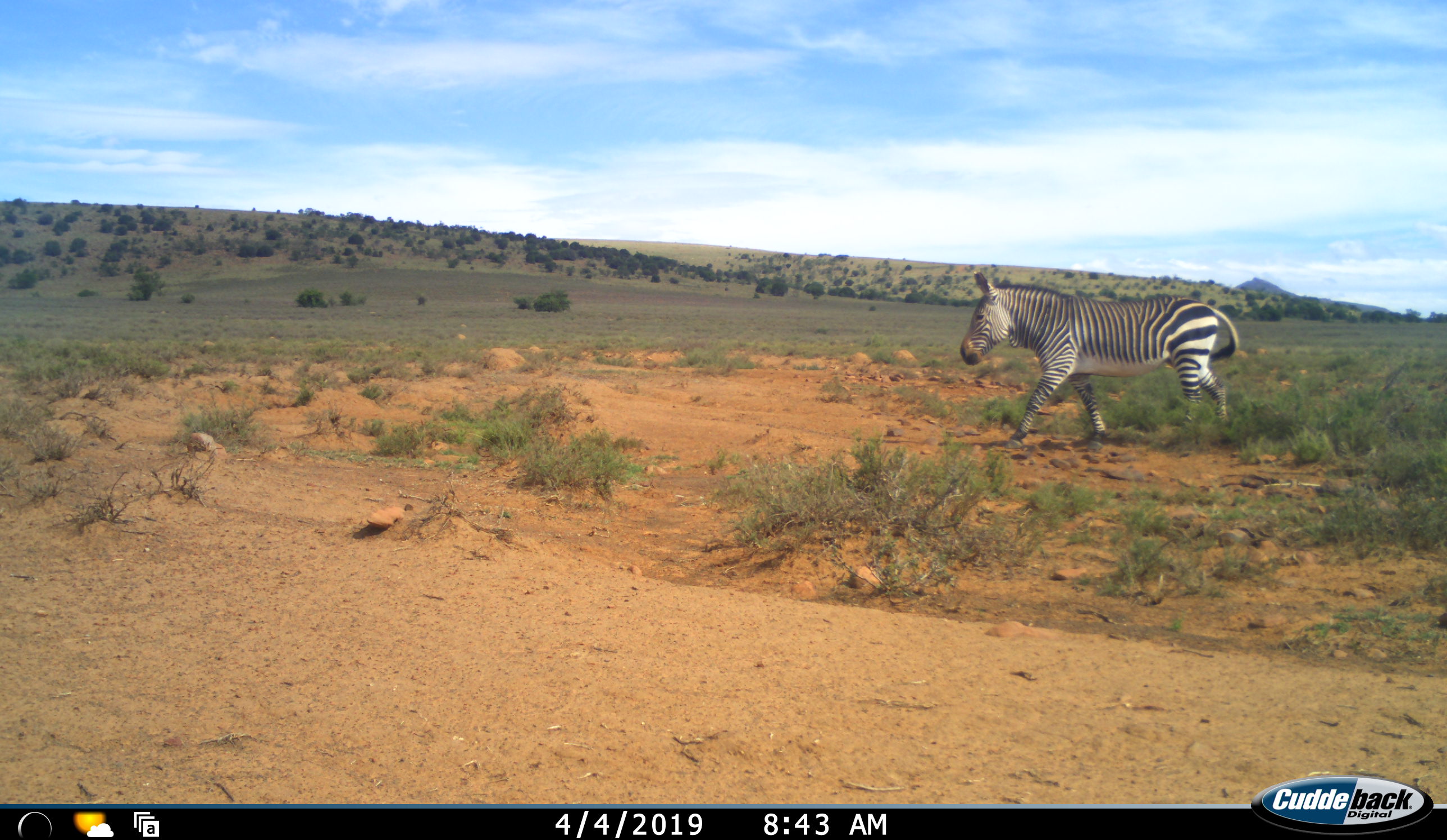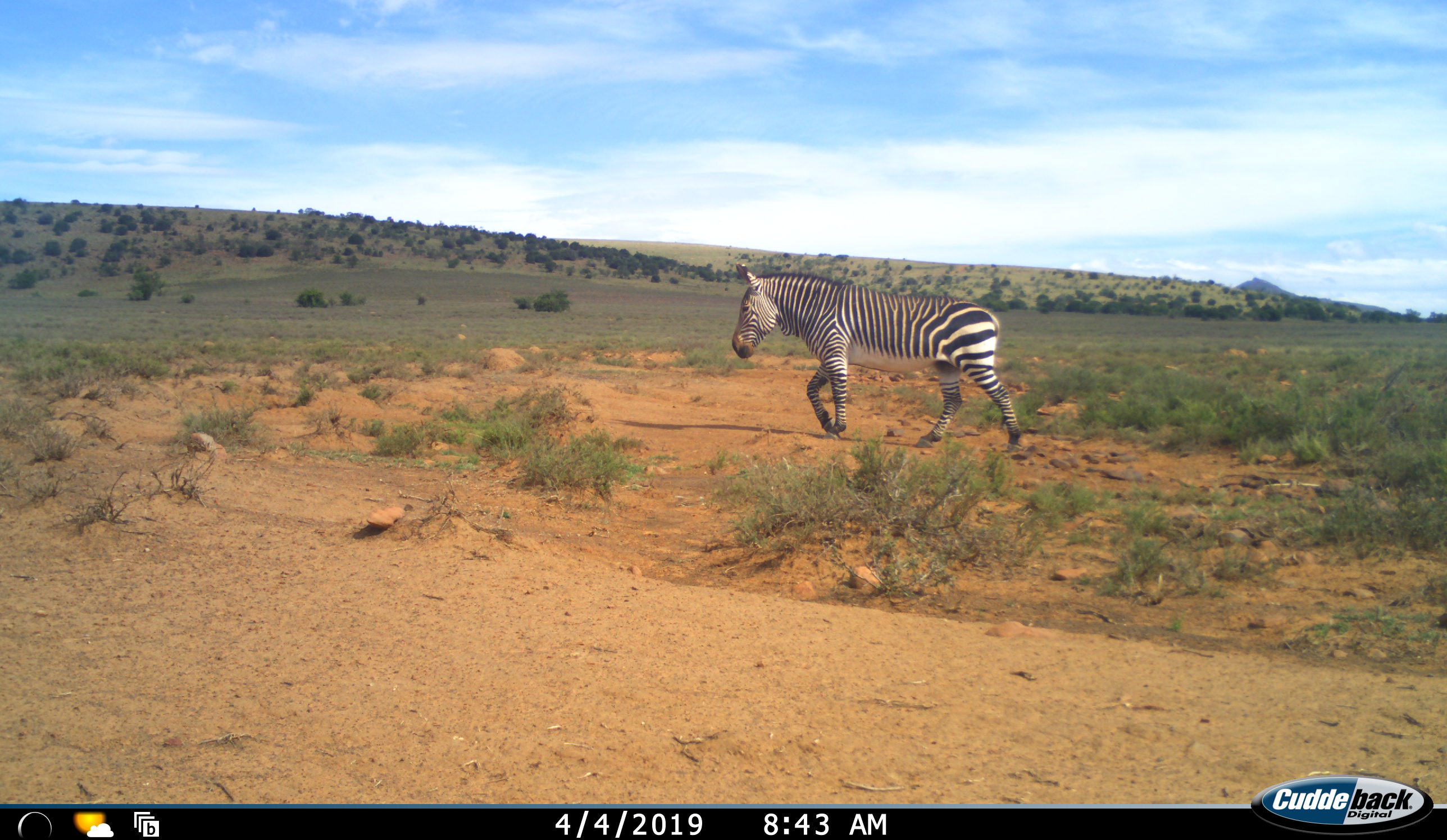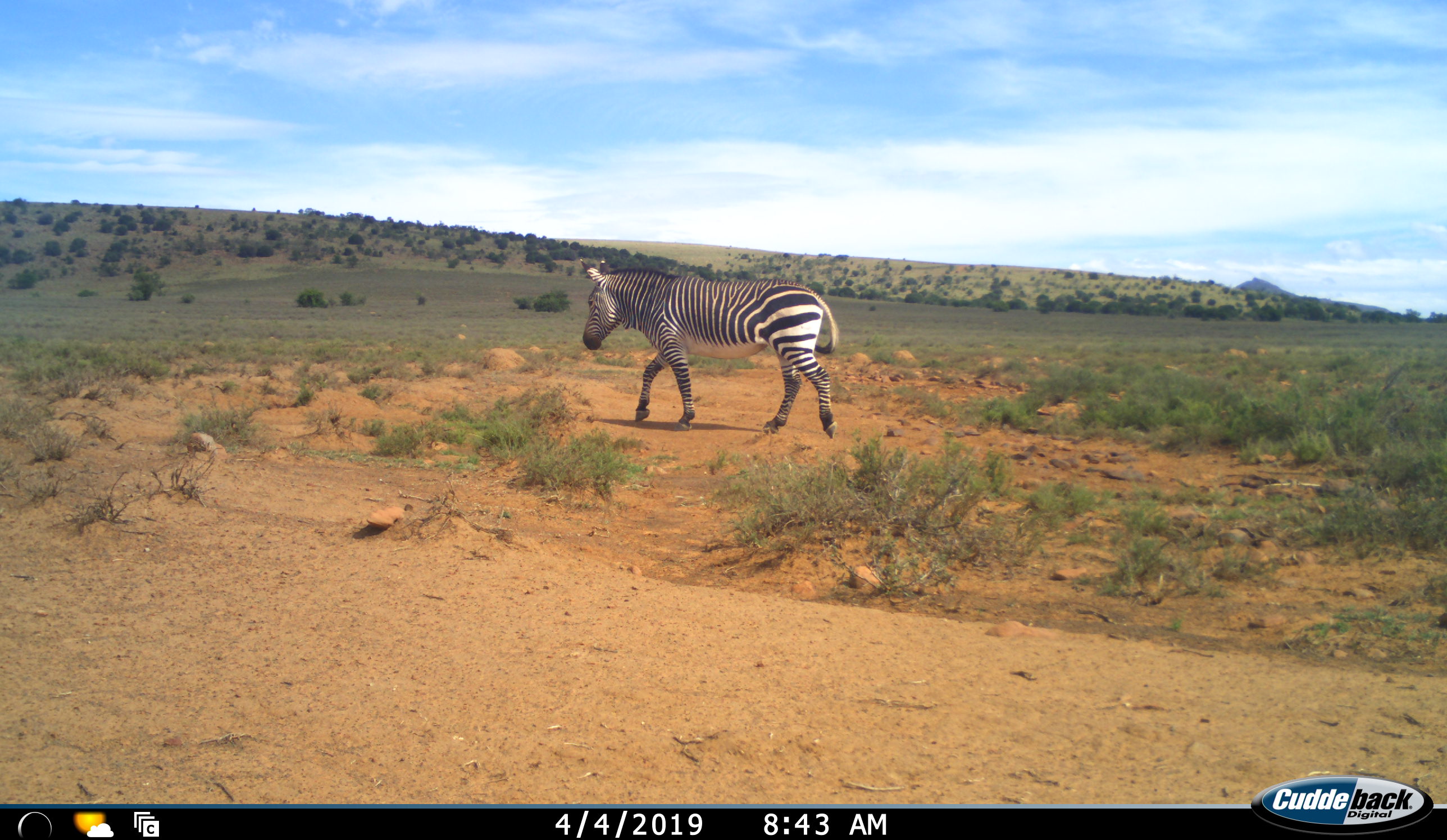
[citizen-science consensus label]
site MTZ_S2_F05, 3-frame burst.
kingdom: Animalia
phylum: Chordata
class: Mammalia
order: Perissodactyla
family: Equidae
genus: Equus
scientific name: Equus zebra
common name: mountain zebra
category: zebramountain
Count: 1.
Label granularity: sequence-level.